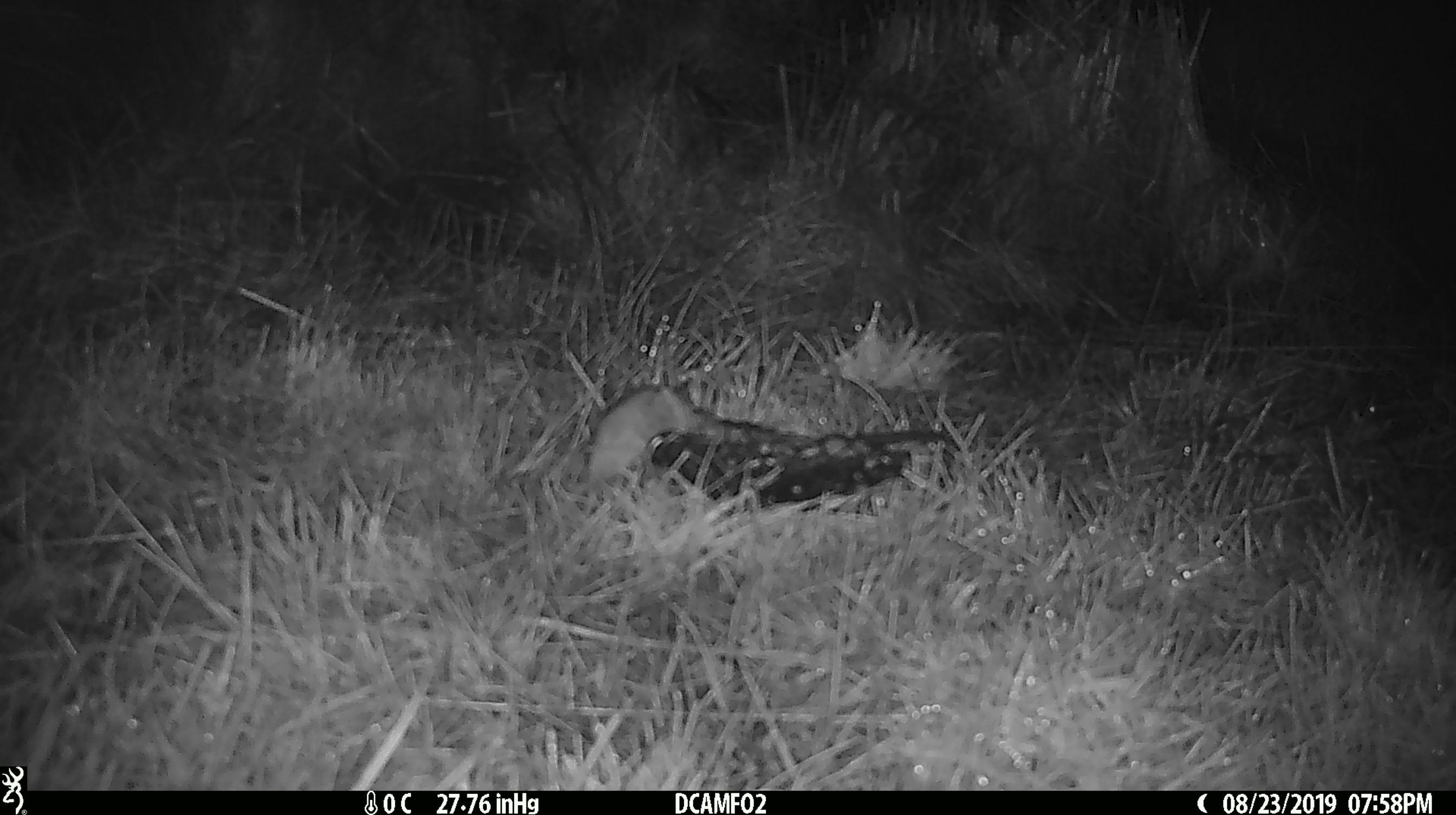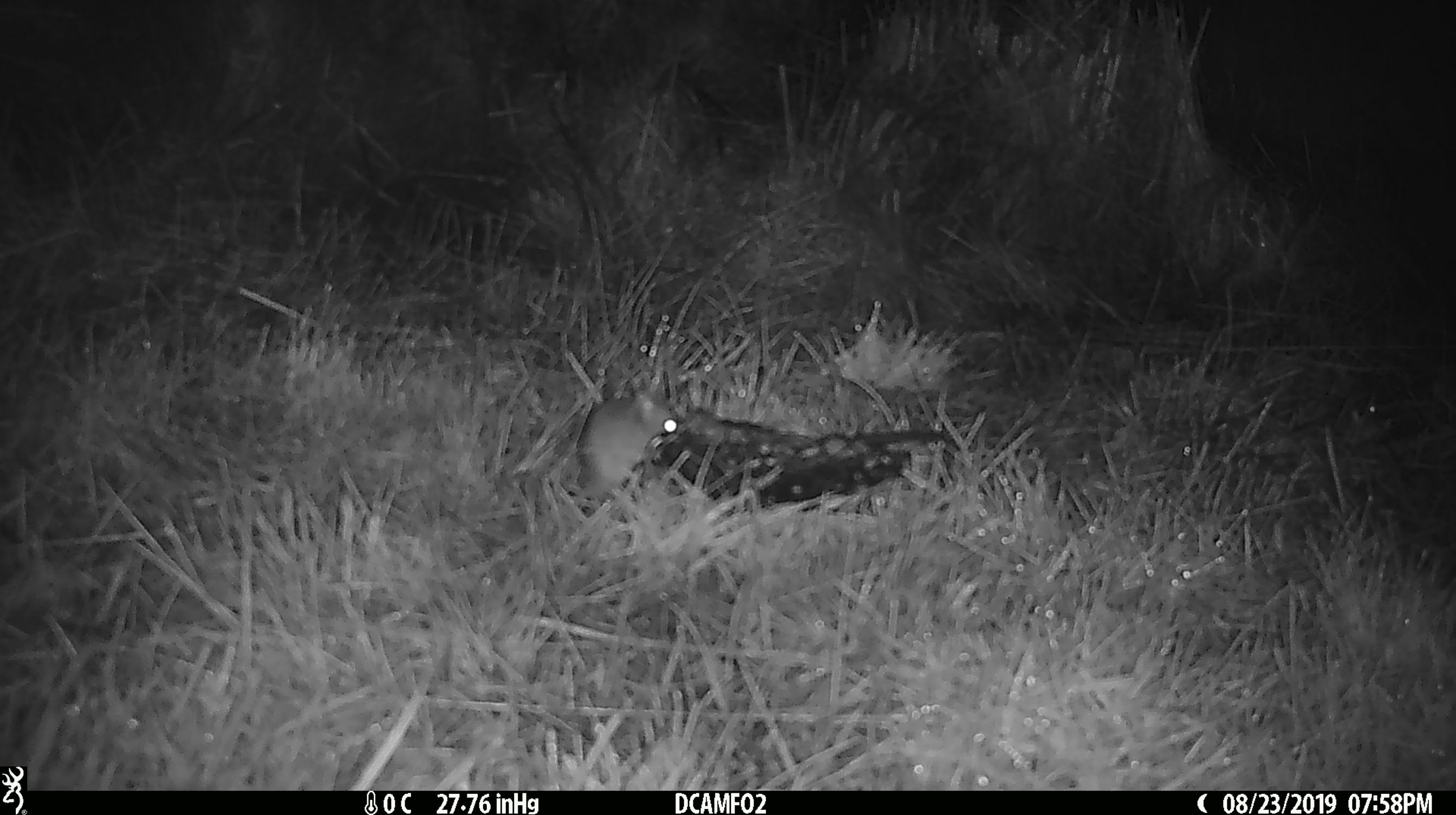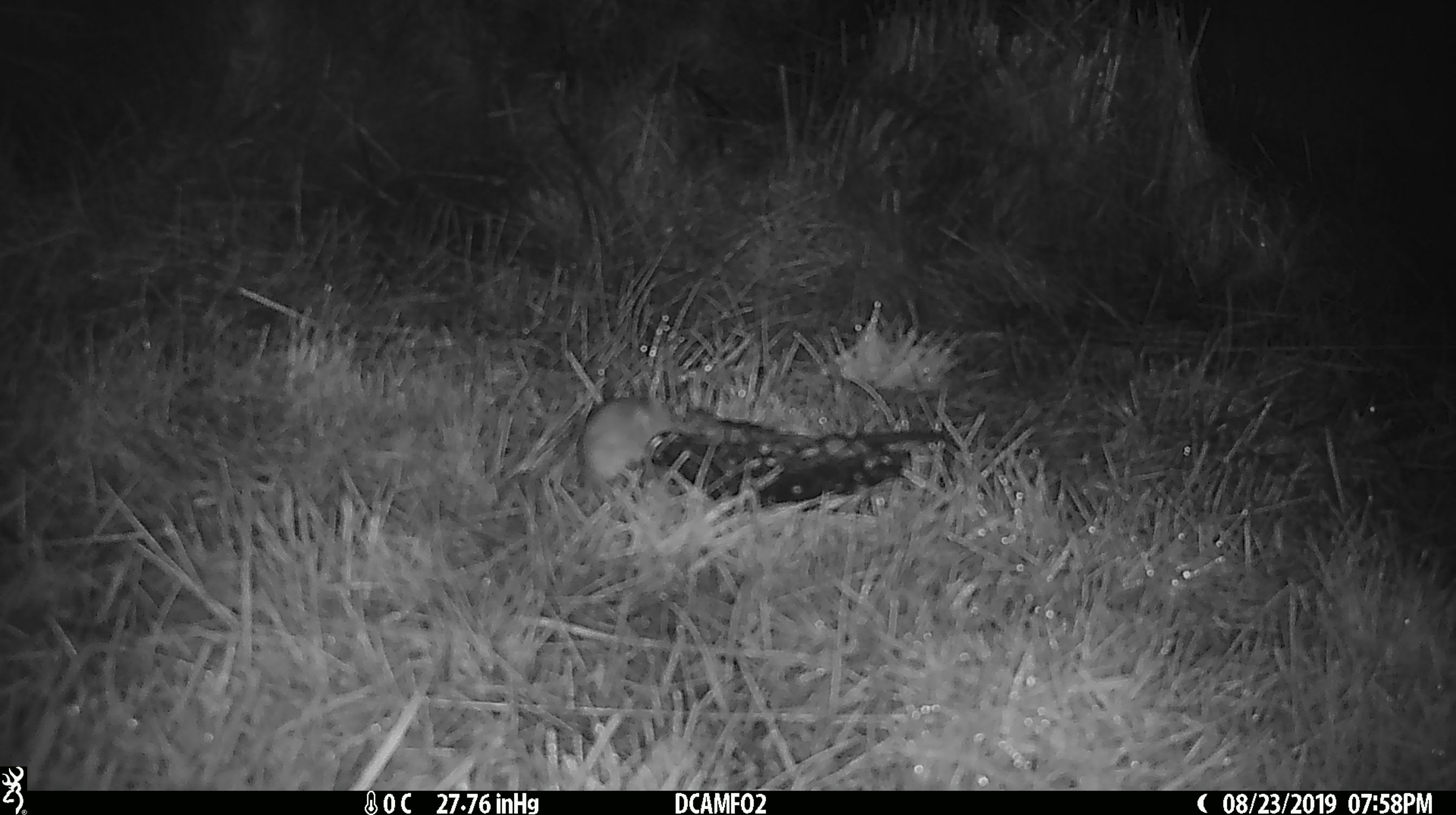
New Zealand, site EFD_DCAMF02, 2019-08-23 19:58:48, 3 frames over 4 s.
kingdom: Animalia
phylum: Chordata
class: Mammalia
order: Rodentia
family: Muridae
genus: Mus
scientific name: Mus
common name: mouse